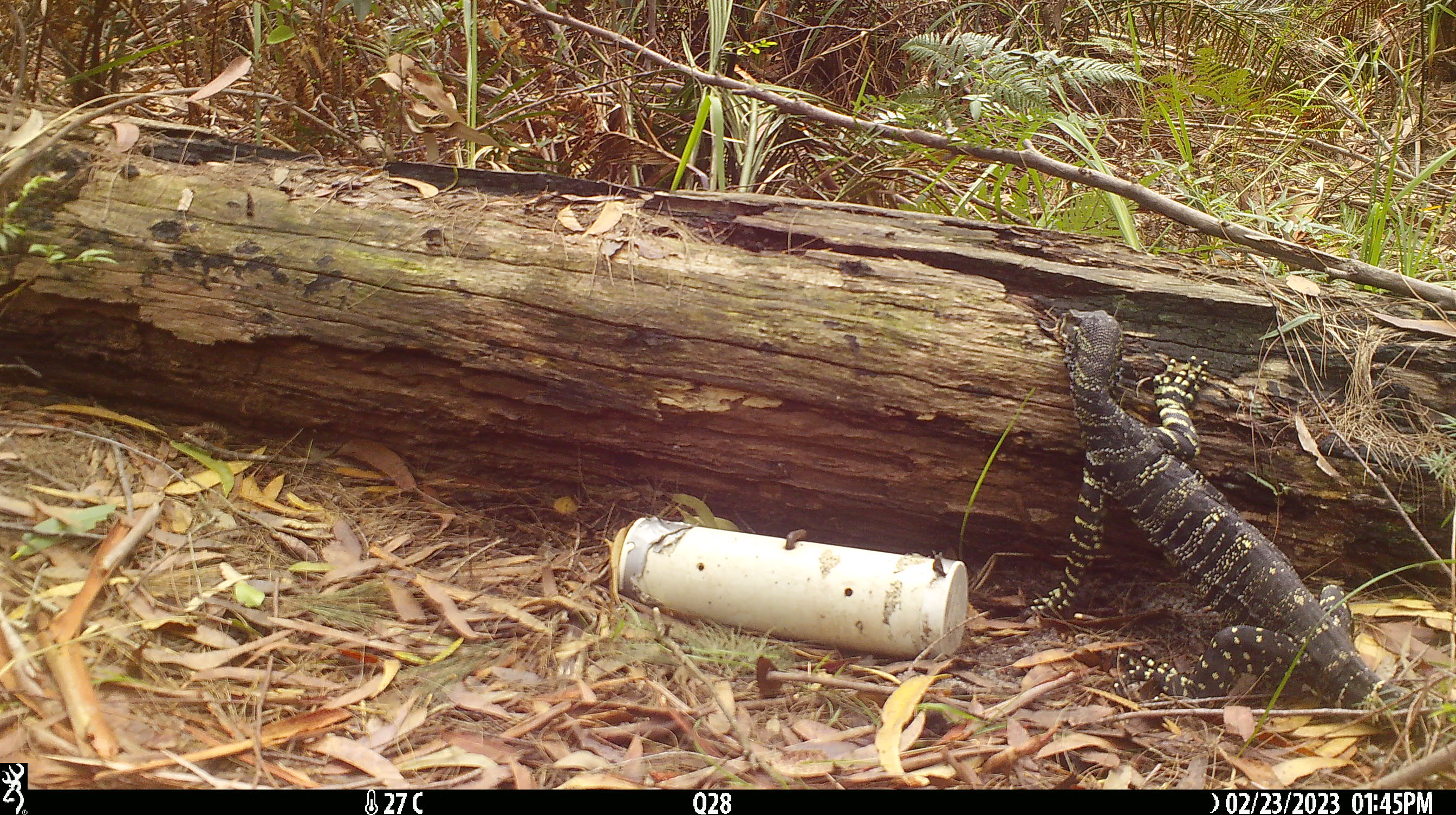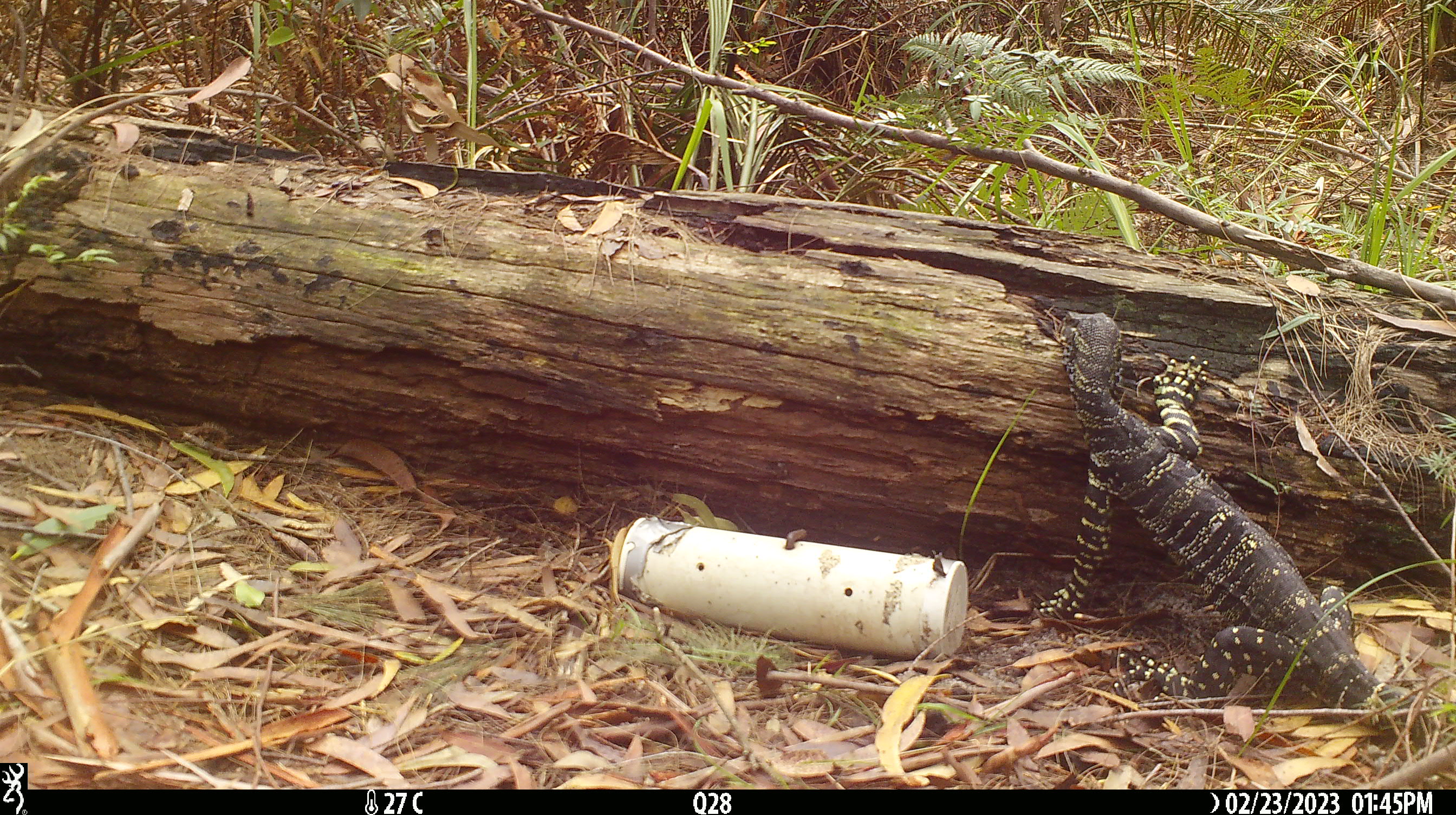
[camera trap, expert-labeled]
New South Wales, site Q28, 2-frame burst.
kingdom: Animalia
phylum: Chordata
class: Reptilia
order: Squamata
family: Varanidae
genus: Varanus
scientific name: Varanus varius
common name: lace monitor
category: goanna